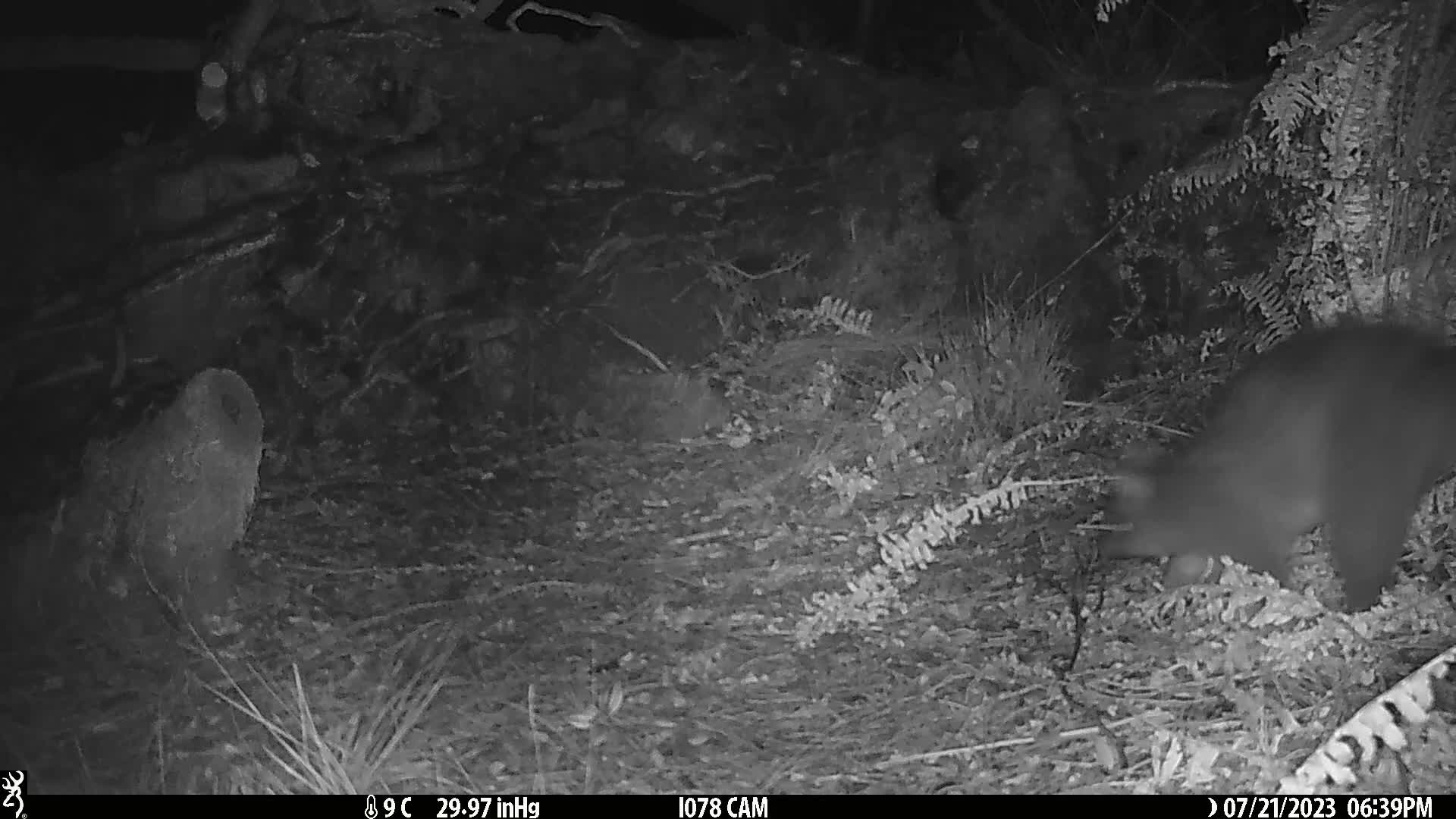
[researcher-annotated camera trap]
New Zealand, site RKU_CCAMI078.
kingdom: Animalia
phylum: Chordata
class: Mammalia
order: Diprotodontia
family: Phalangeridae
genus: Trichosurus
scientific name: Trichosurus vulpecula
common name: common brushtail possum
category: possum